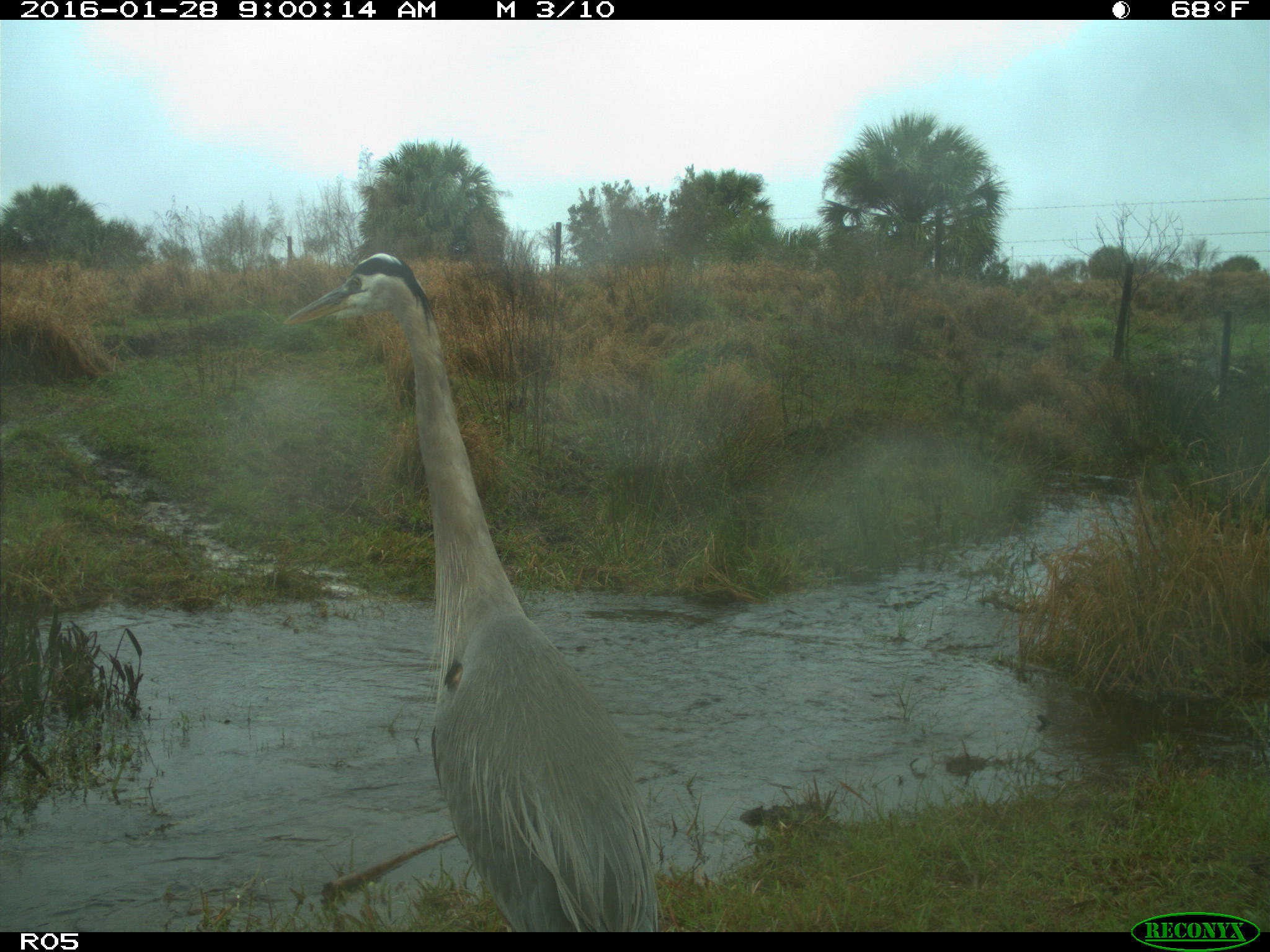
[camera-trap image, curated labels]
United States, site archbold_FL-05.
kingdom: Animalia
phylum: Chordata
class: Aves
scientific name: Aves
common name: birds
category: unidentified bird